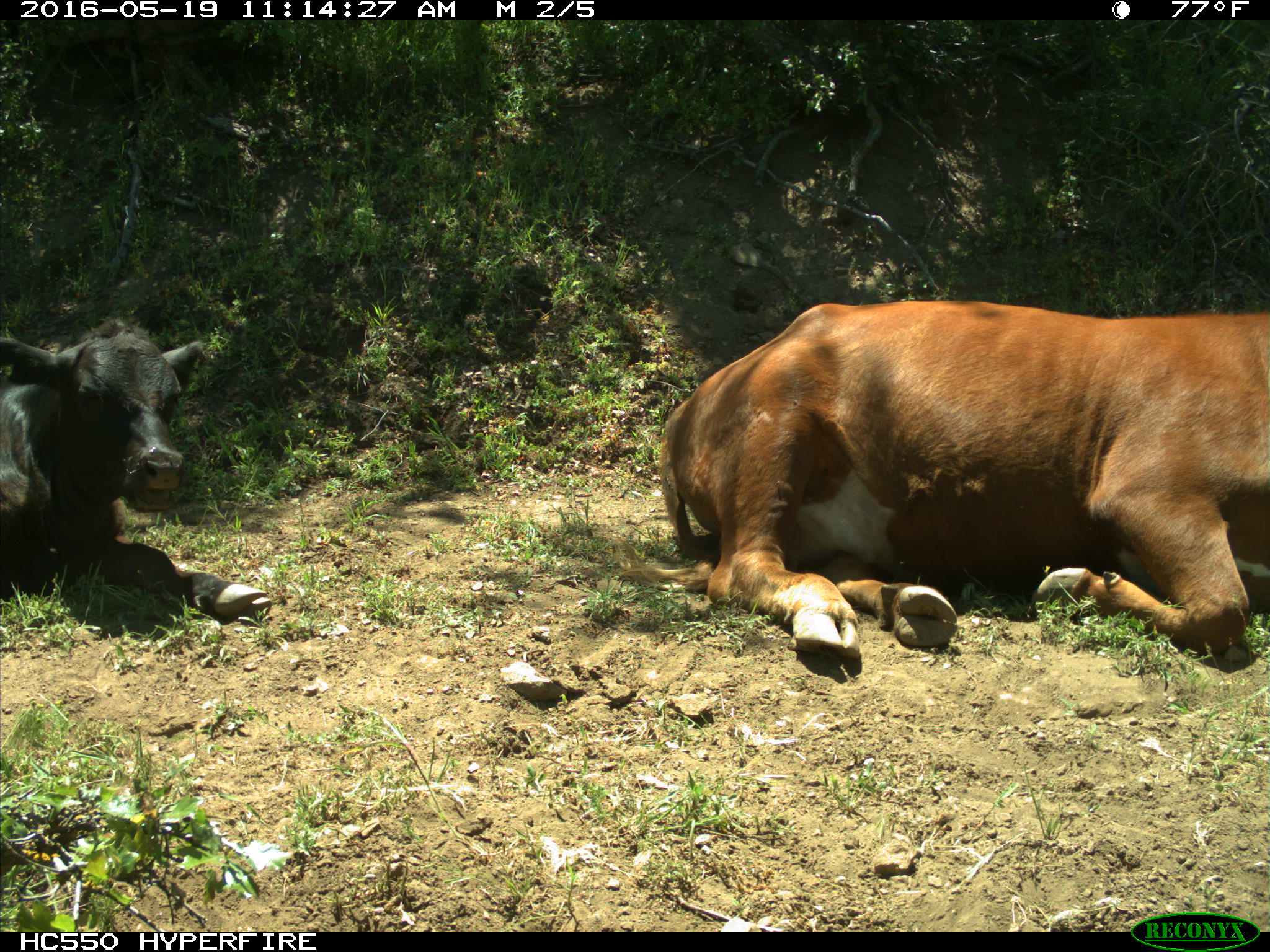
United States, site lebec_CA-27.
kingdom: Animalia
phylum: Chordata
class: Mammalia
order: Artiodactyla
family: Bovidae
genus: Bos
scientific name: Bos taurus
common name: domestic cow